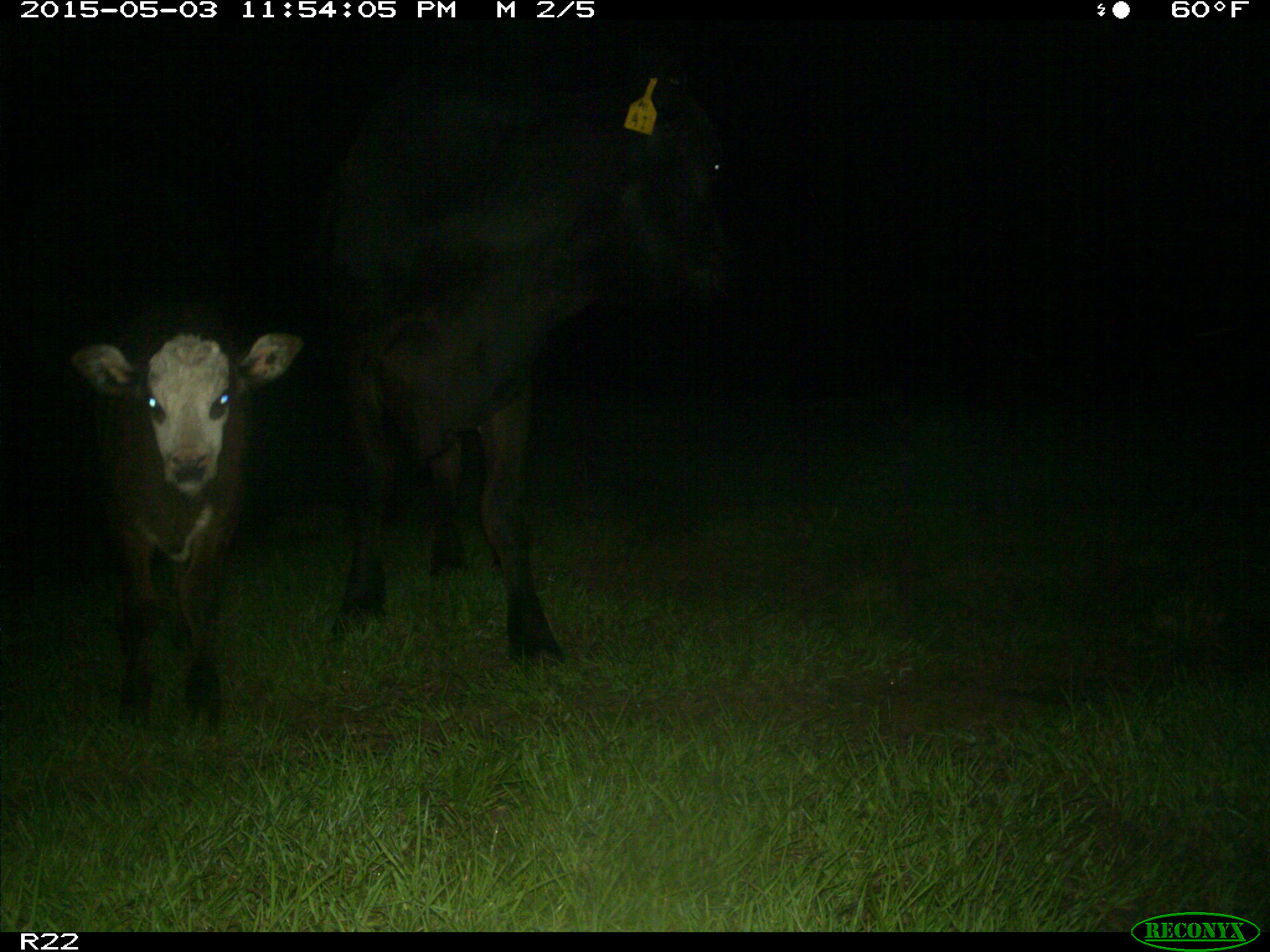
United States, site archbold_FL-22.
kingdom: Animalia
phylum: Chordata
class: Mammalia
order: Artiodactyla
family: Bovidae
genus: Bos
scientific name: Bos taurus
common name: domestic cow